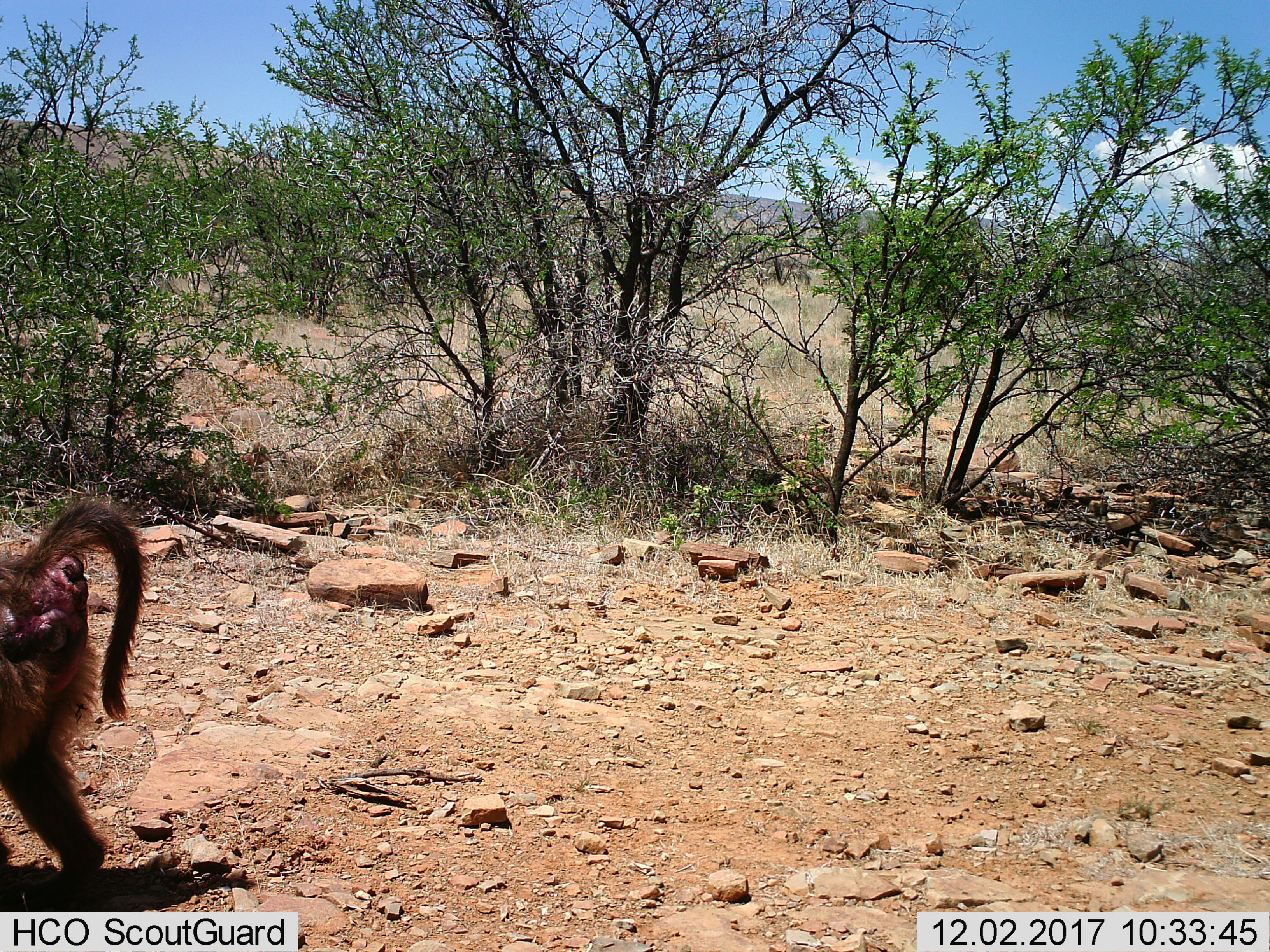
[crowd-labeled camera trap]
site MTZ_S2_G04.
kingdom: Animalia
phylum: Chordata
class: Mammalia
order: Primates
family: Cercopithecidae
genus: Papio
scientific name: Papio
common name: baboon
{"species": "baboon (Papio)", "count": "1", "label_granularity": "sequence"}